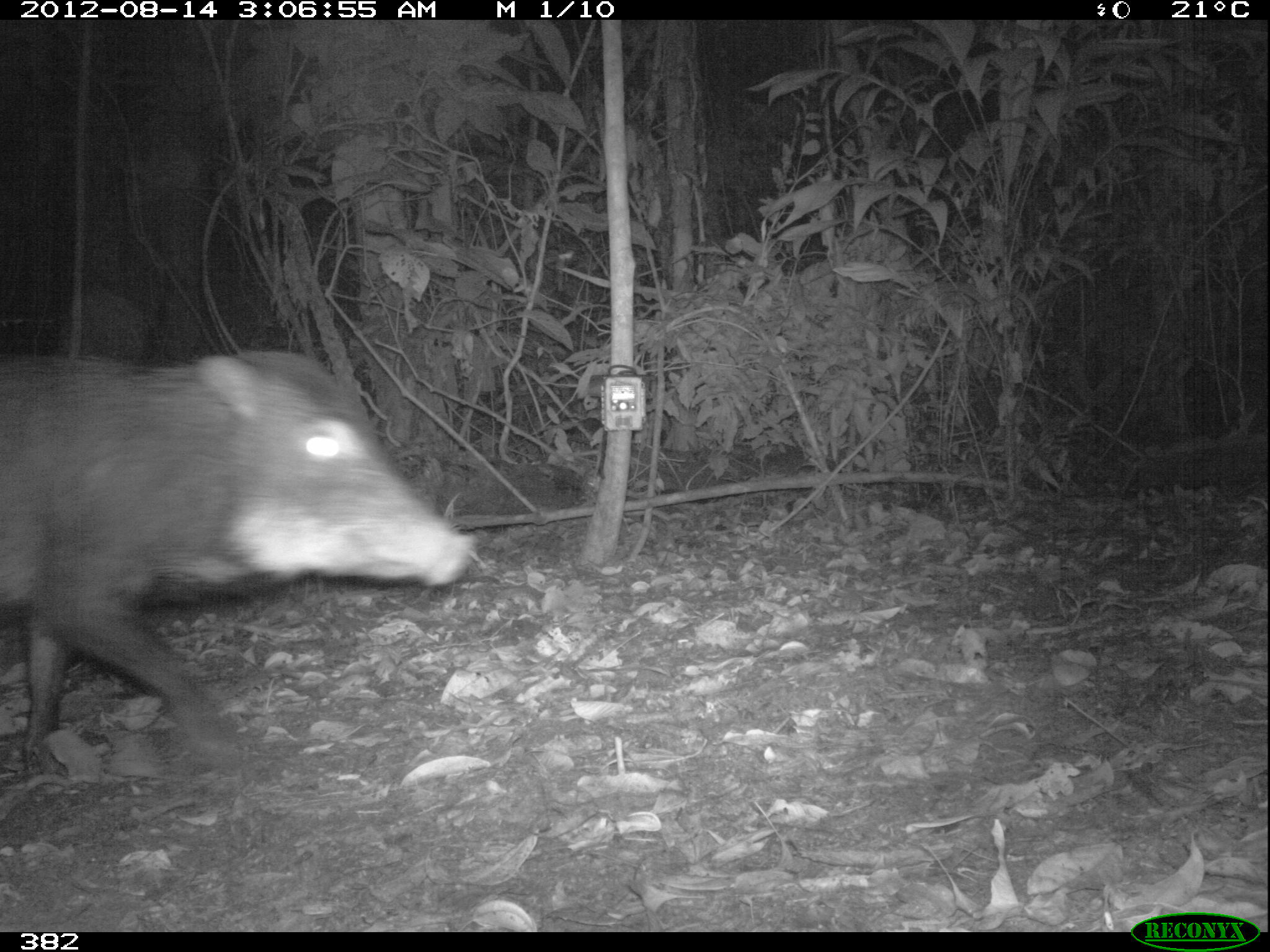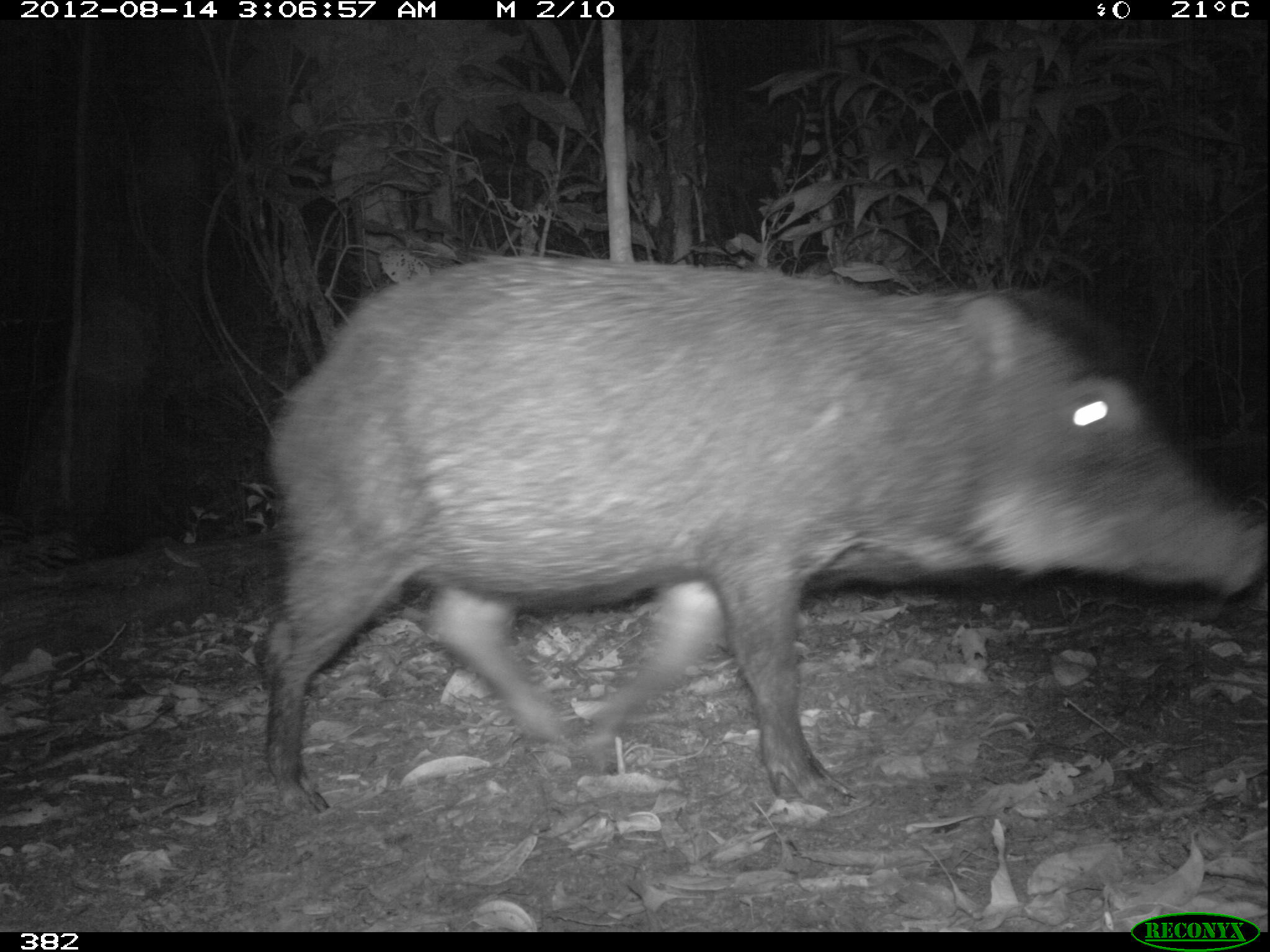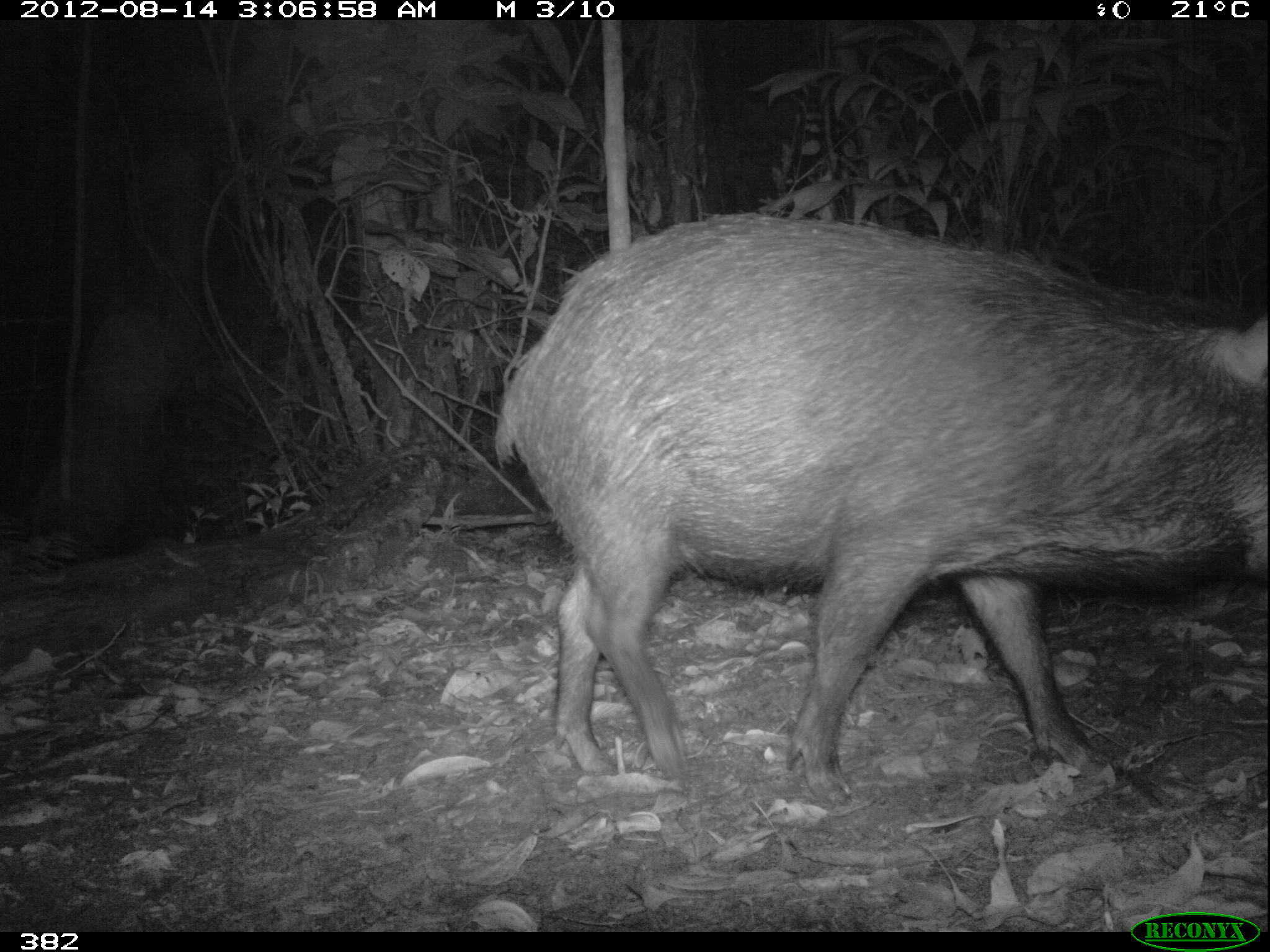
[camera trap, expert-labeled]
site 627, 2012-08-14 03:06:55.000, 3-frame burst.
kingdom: Animalia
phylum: Chordata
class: Mammalia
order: Artiodactyla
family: Tayassuidae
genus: Tayassu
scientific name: Tayassu pecari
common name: white-lipped peccary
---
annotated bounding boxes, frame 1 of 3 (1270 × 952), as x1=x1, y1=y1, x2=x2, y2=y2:
tayassu pecari: x1=0, y1=345, x2=478, y2=777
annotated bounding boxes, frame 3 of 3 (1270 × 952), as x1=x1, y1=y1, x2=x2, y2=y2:
tayassu pecari: x1=488, y1=208, x2=1264, y2=807